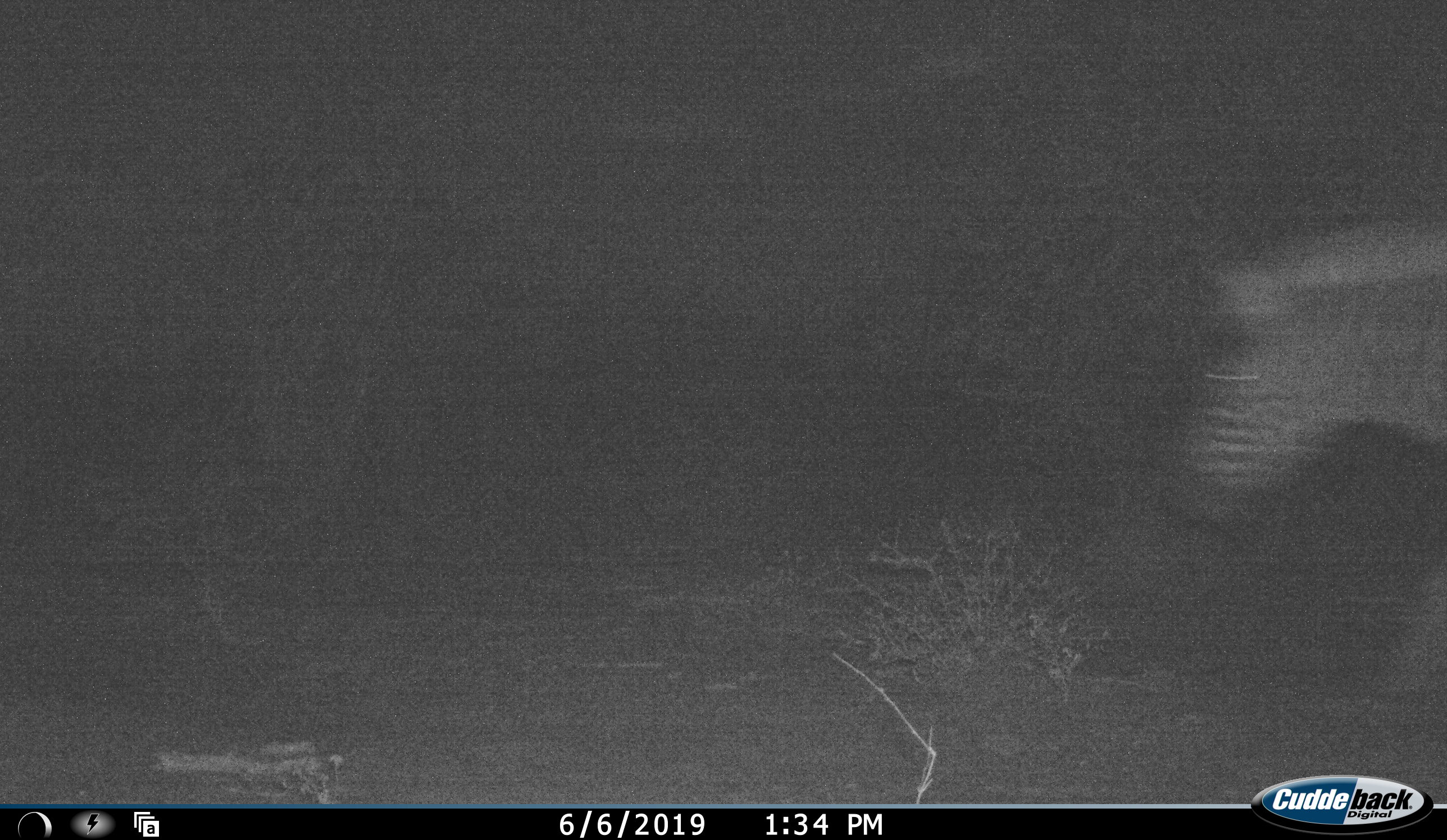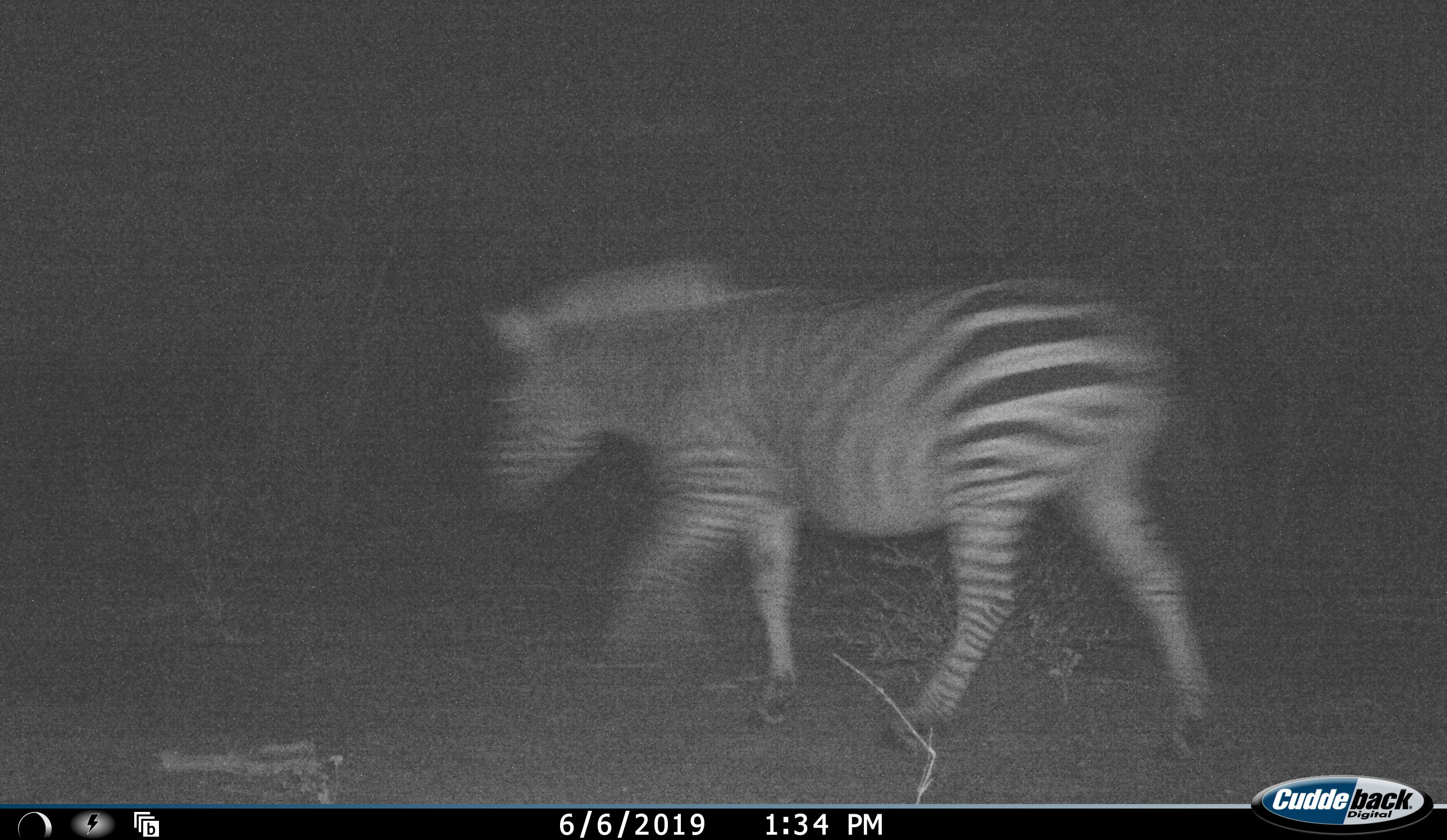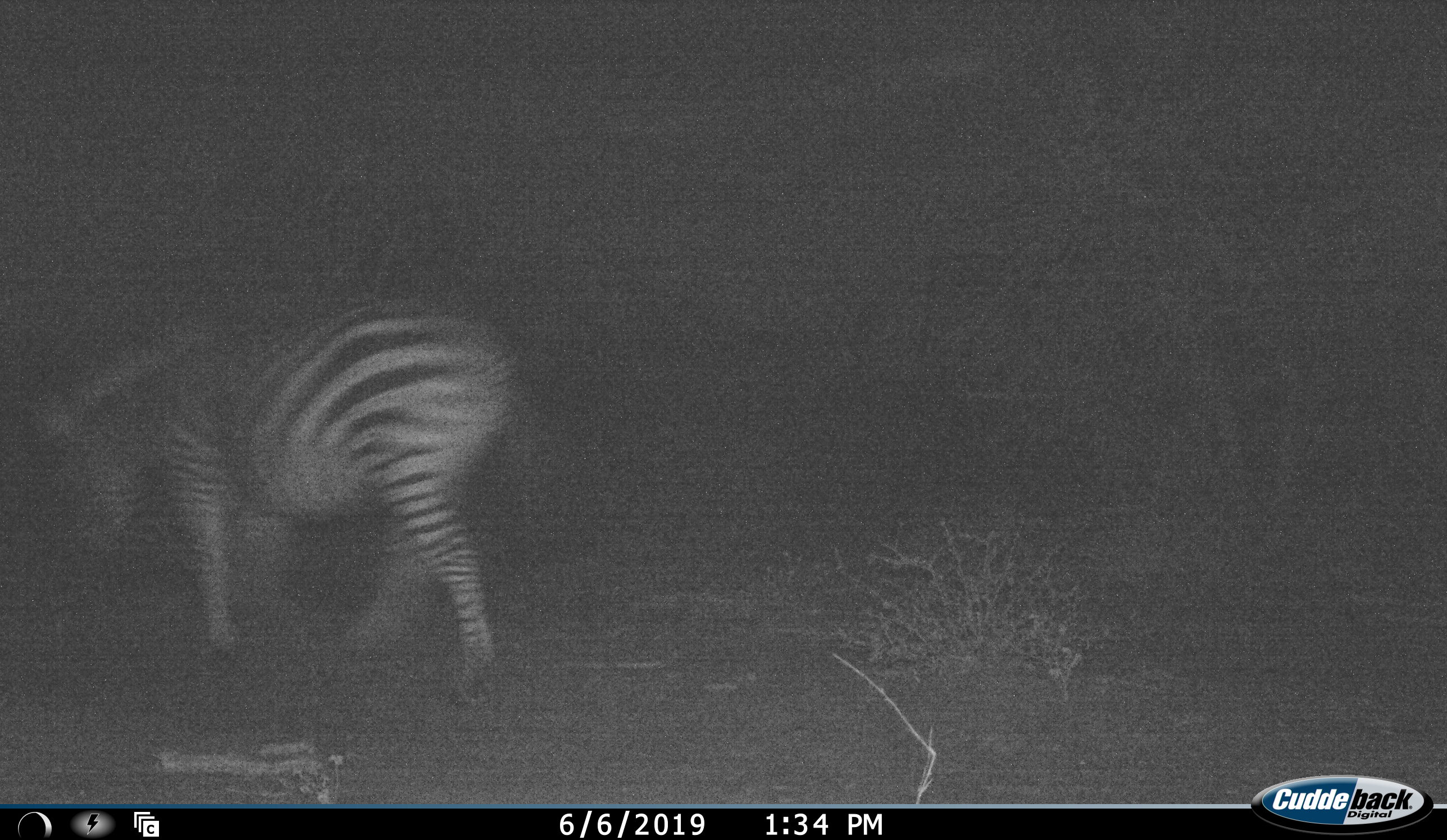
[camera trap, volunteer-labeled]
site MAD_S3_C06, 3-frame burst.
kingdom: Animalia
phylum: Chordata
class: Mammalia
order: Perissodactyla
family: Equidae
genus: Equus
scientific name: Equus quagga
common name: plains zebra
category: zebraplains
Zebraplains (plains zebra) (Equus quagga), count 1. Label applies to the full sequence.